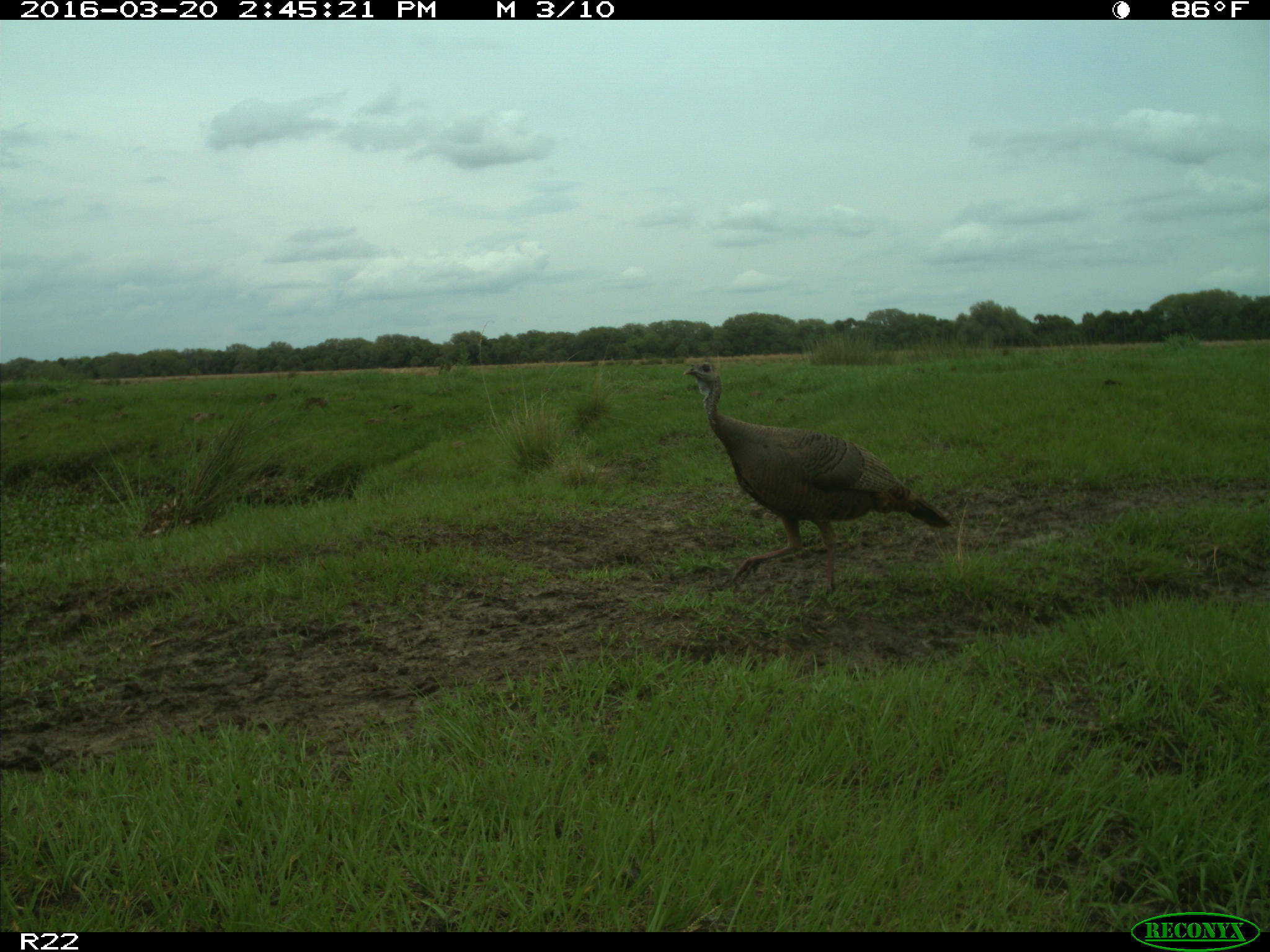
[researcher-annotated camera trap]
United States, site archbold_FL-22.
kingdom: Animalia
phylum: Chordata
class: Aves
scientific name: Aves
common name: birds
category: unidentified bird